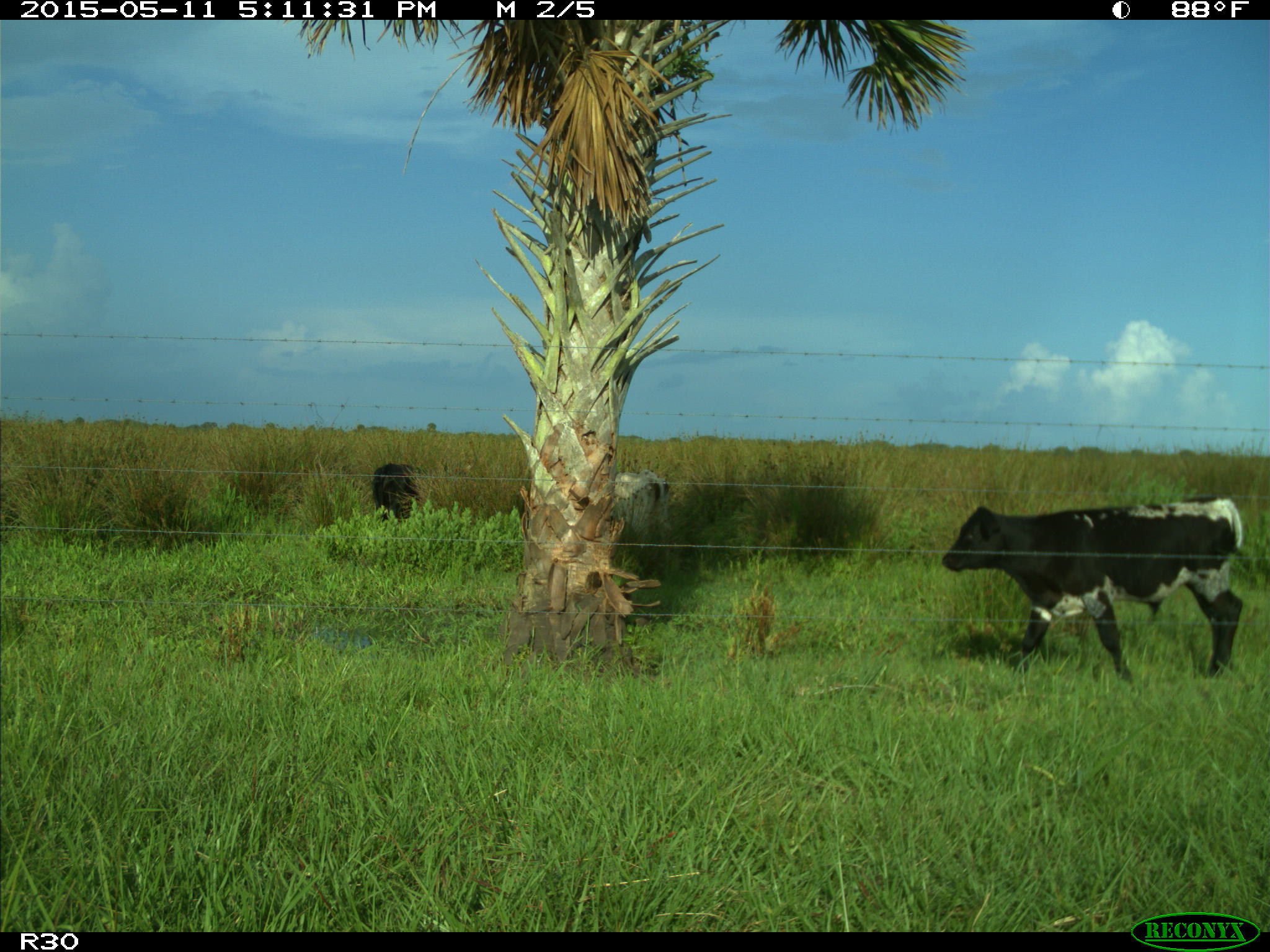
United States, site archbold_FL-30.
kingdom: Animalia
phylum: Chordata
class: Mammalia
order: Artiodactyla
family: Bovidae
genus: Bos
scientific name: Bos taurus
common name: domestic cow